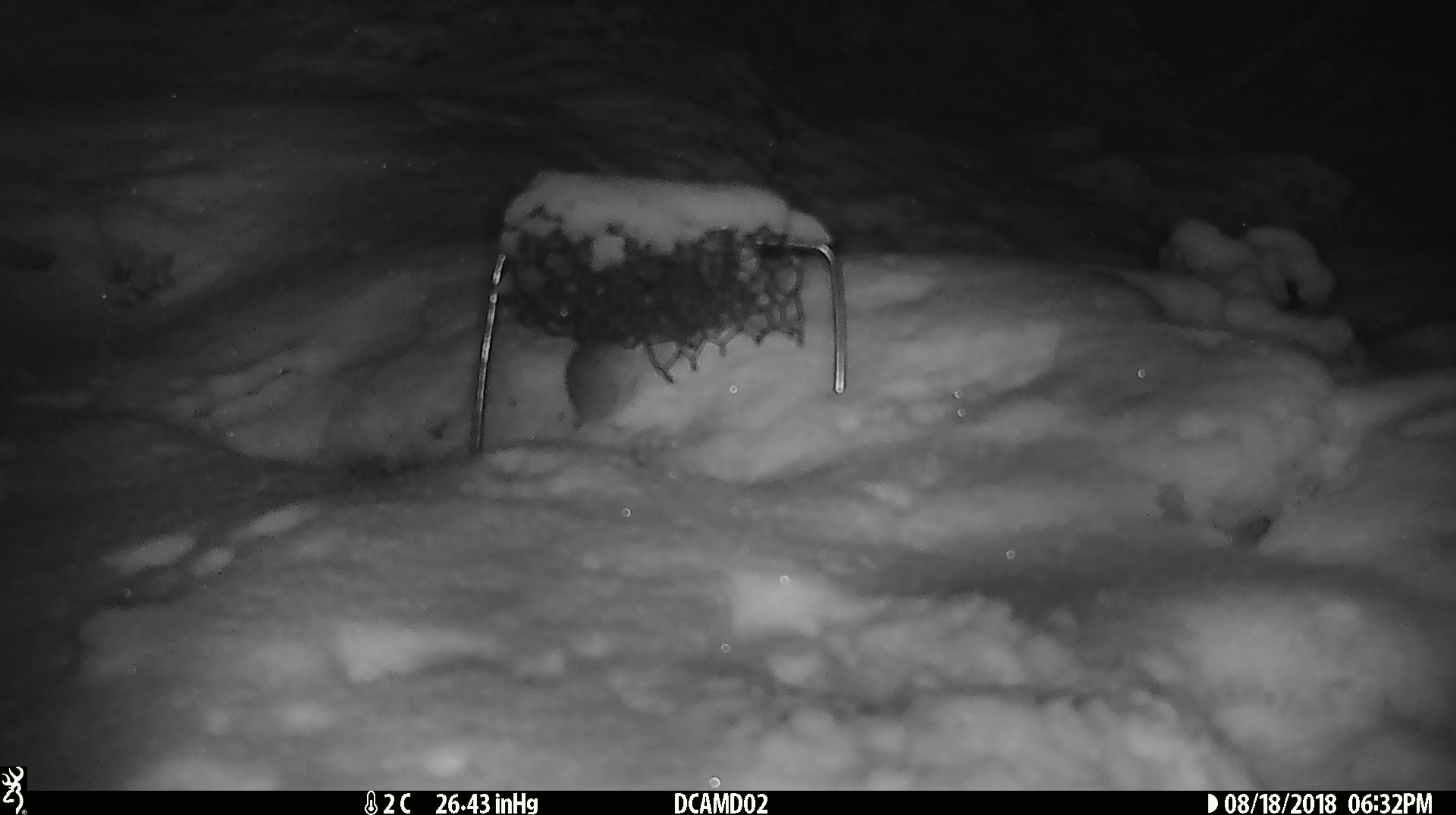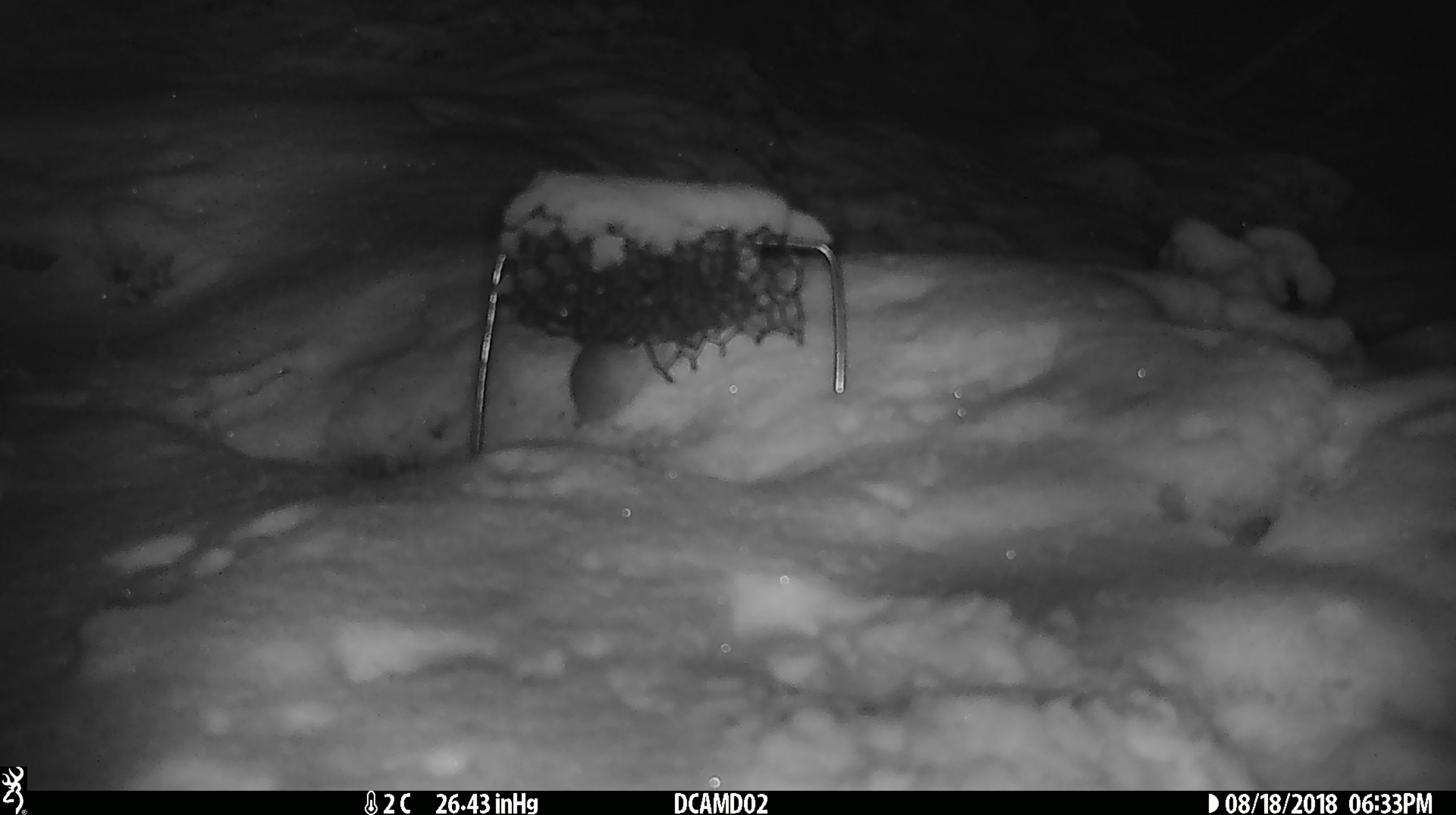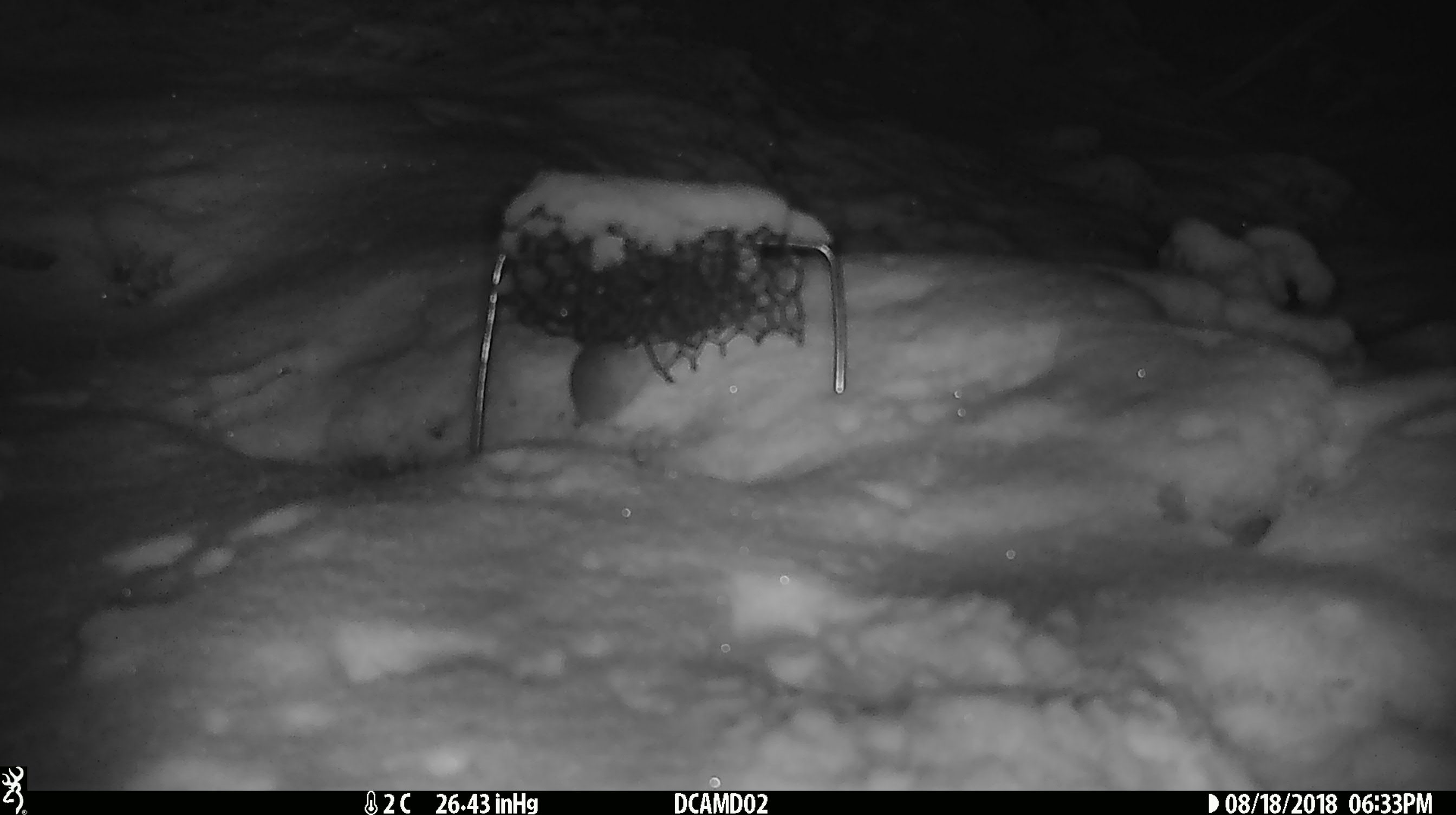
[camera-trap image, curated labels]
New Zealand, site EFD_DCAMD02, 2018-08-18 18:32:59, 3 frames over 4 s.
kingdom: Animalia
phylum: Chordata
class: Mammalia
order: Rodentia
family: Muridae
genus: Mus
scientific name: Mus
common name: mouse